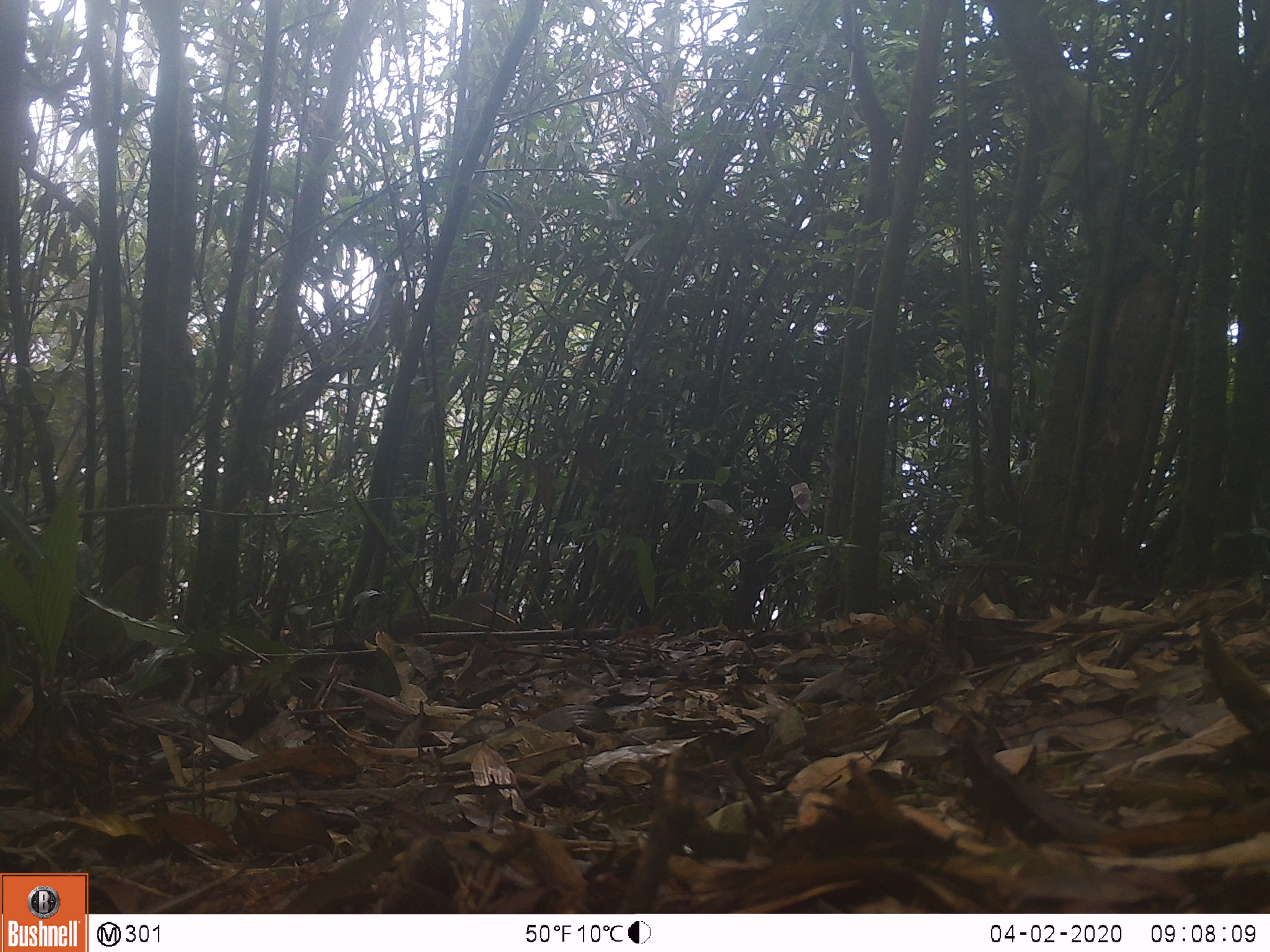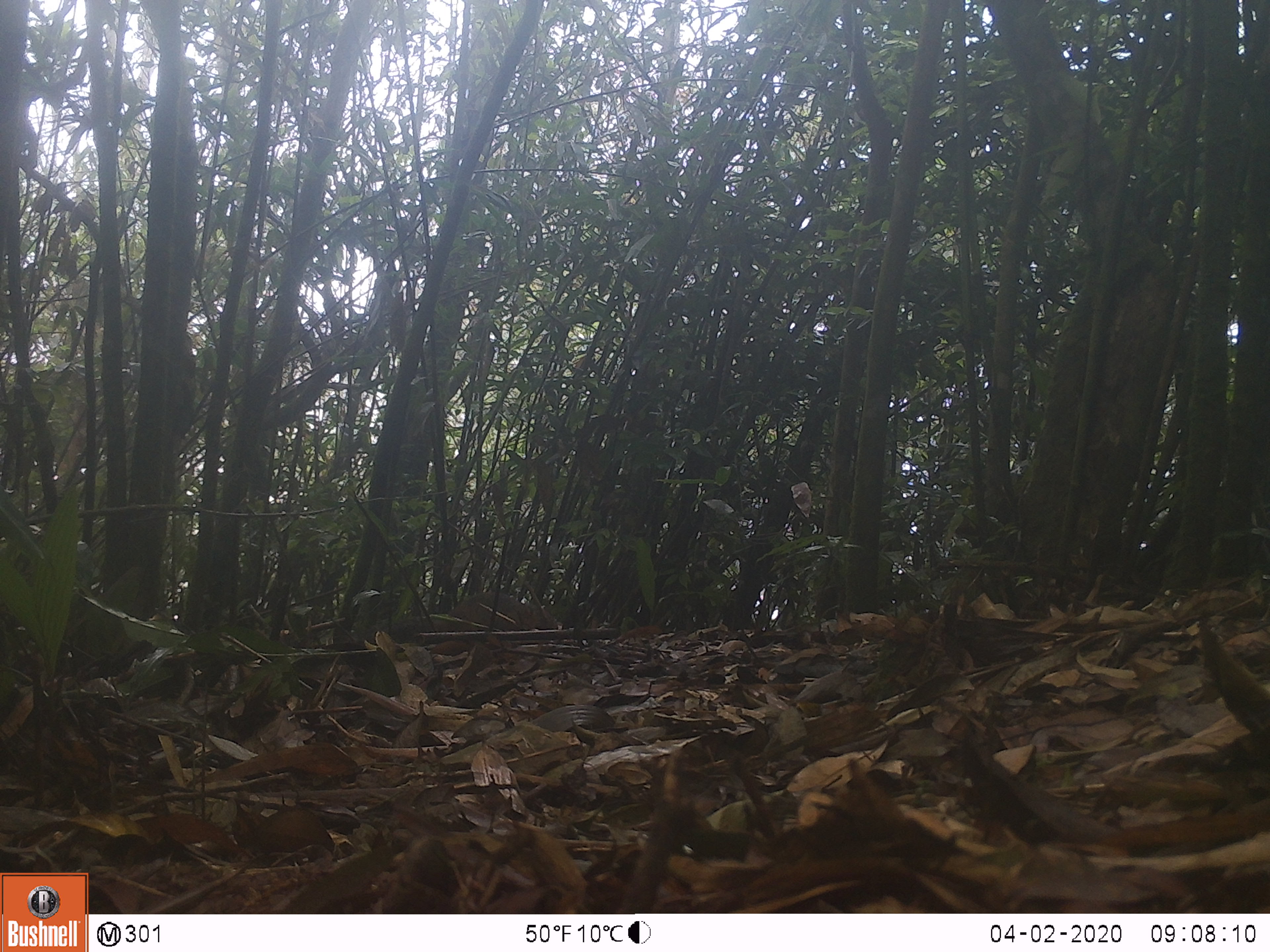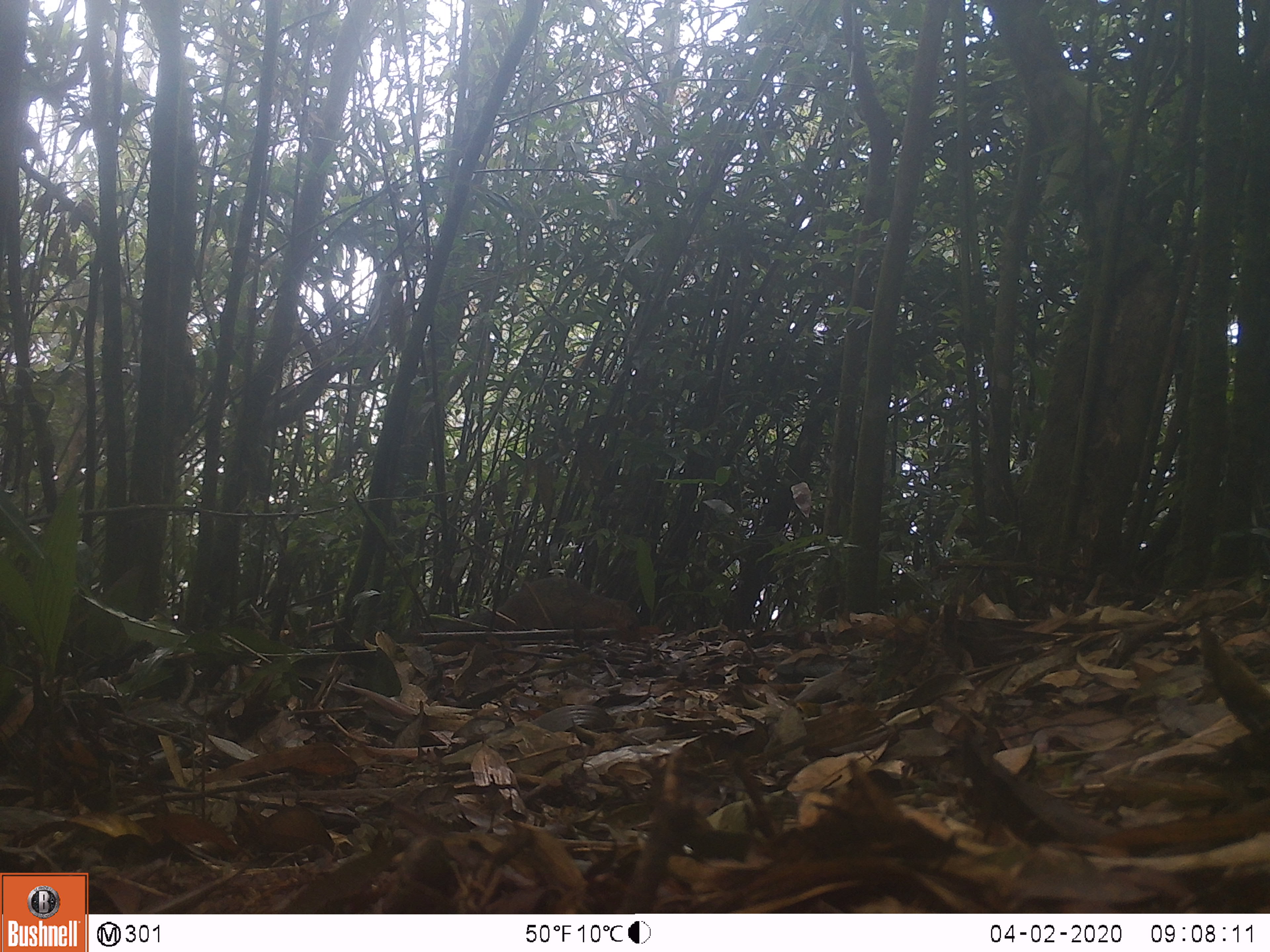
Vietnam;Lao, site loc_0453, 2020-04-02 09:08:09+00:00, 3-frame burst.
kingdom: Animalia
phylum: Chordata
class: Mammalia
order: Rodentia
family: Sciuridae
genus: Dremomys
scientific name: Dremomys rufigenis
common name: red-cheeked squirrel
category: red cheeked squirrel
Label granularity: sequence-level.